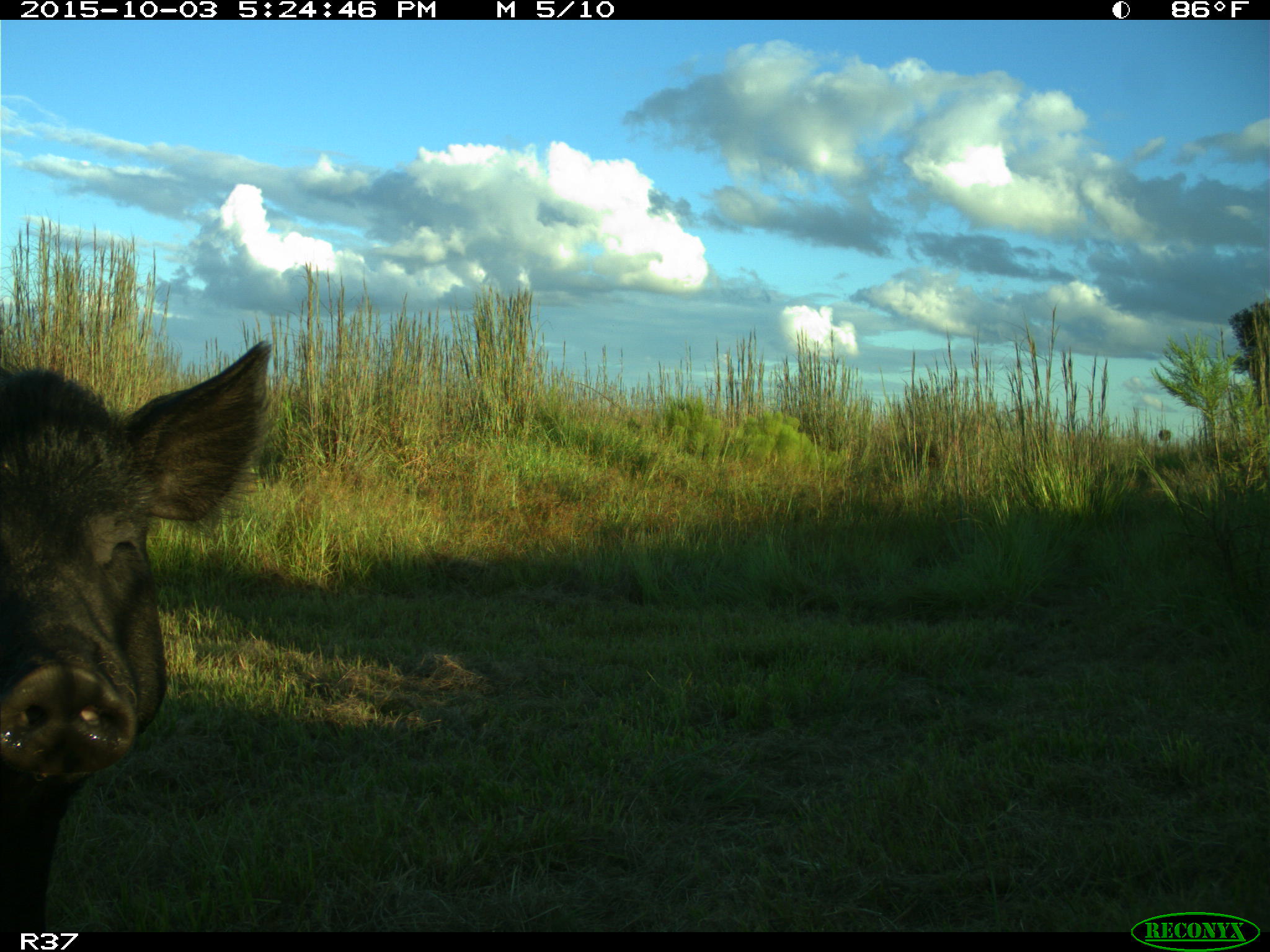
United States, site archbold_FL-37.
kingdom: Animalia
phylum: Chordata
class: Mammalia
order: Artiodactyla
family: Suidae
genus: Sus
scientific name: Sus scrofa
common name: wild boar